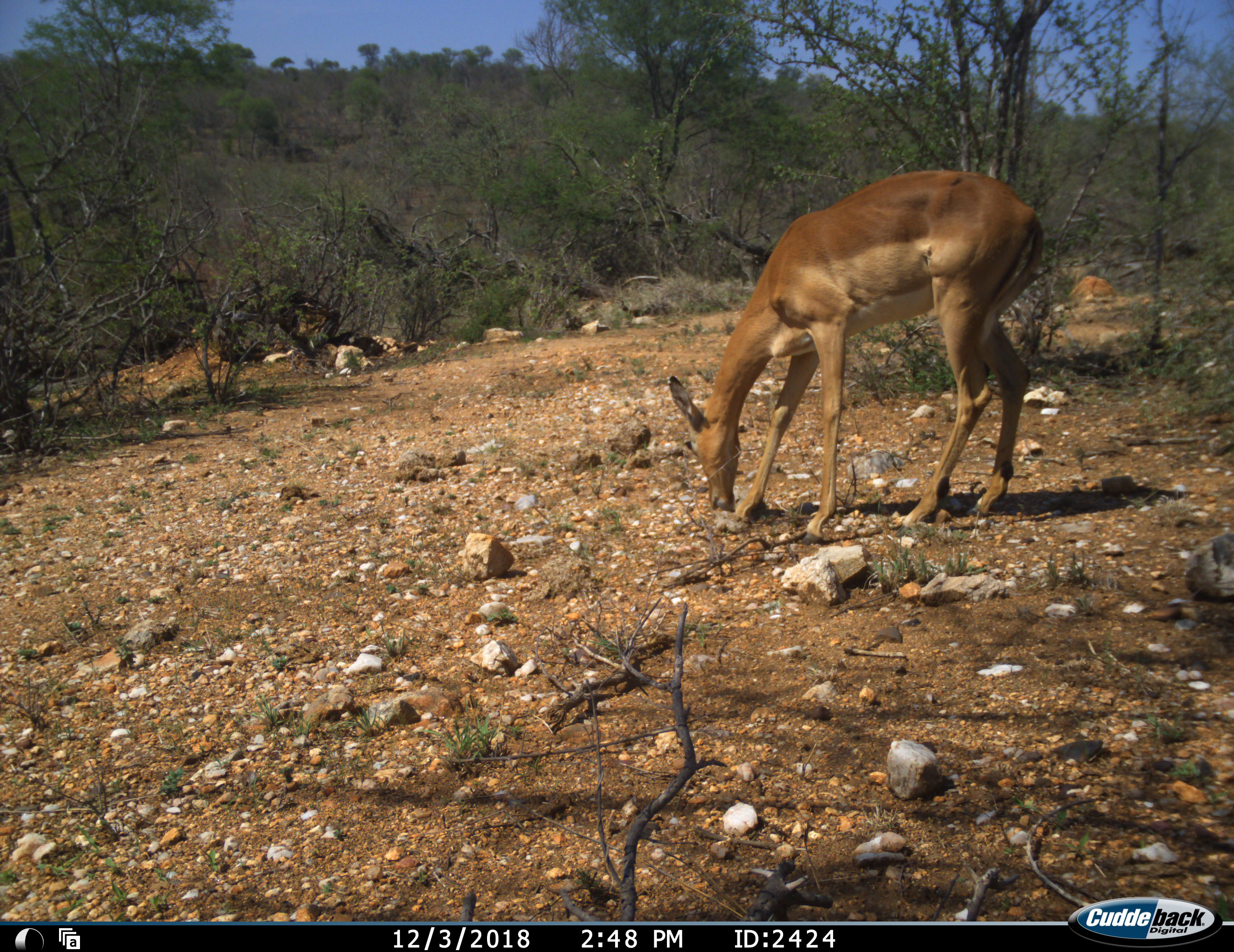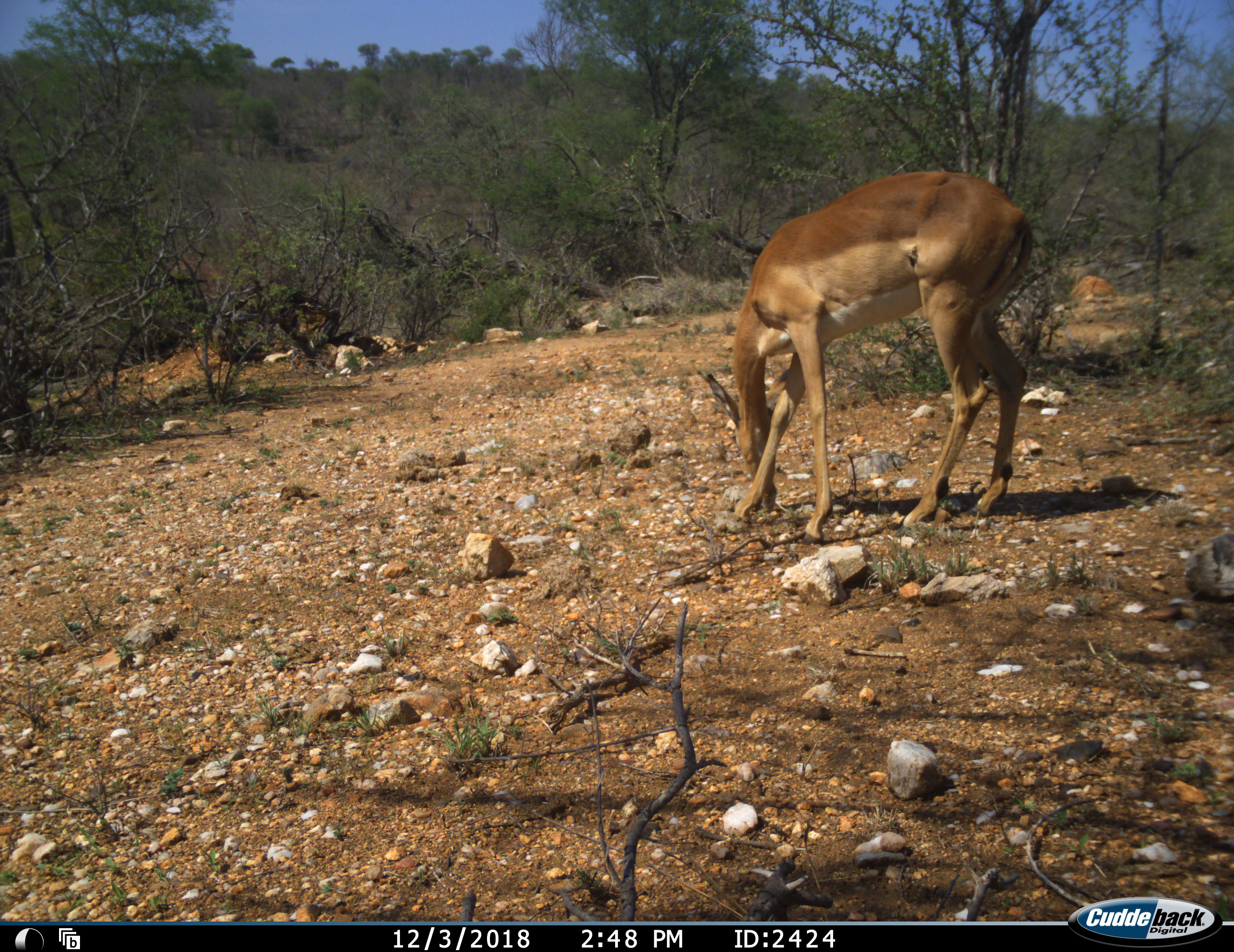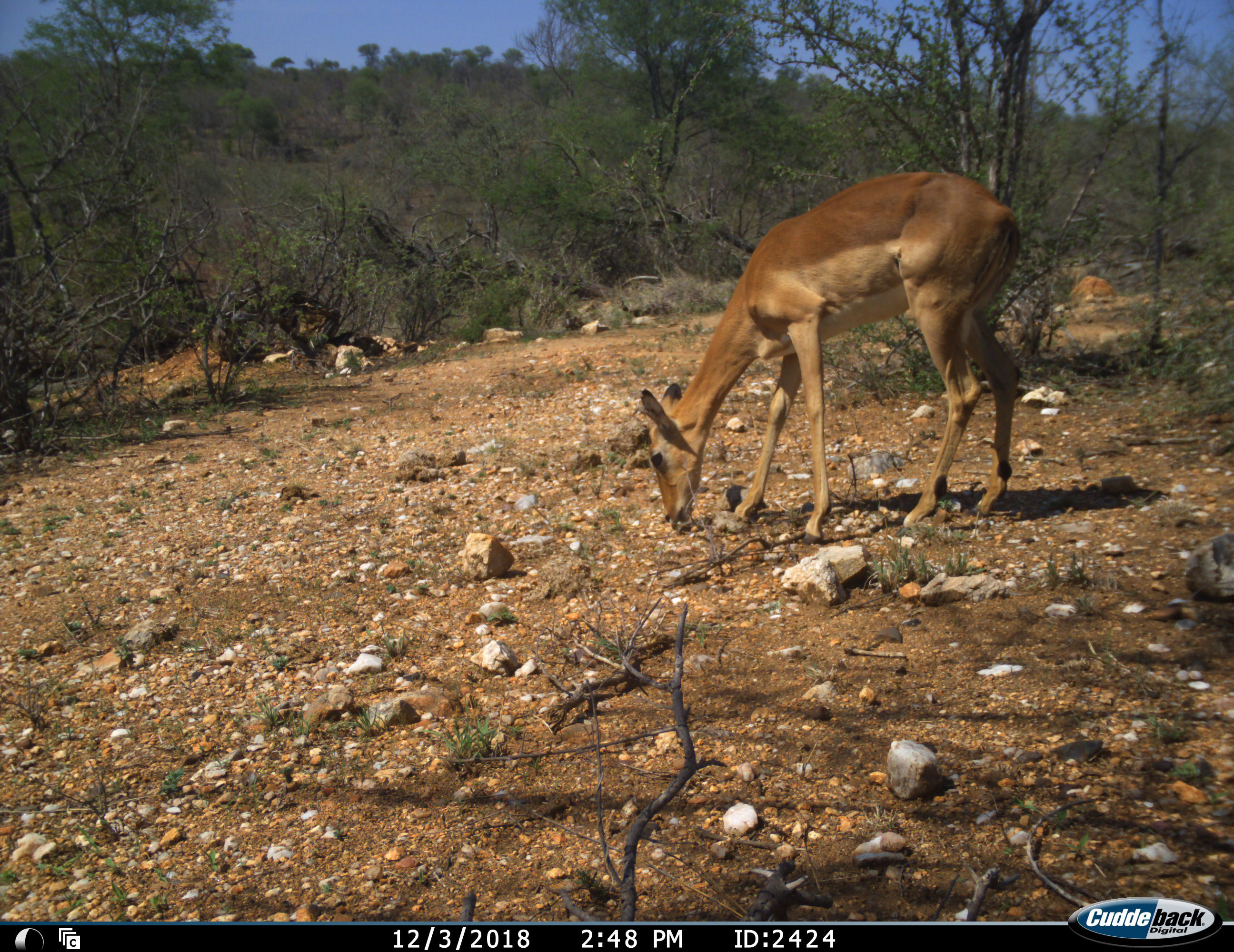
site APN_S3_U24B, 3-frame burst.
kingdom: Animalia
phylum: Chordata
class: Mammalia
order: Artiodactyla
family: Bovidae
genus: Aepyceros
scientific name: Aepyceros melampus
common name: impala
Impala (Aepyceros melampus), count 1. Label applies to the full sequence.